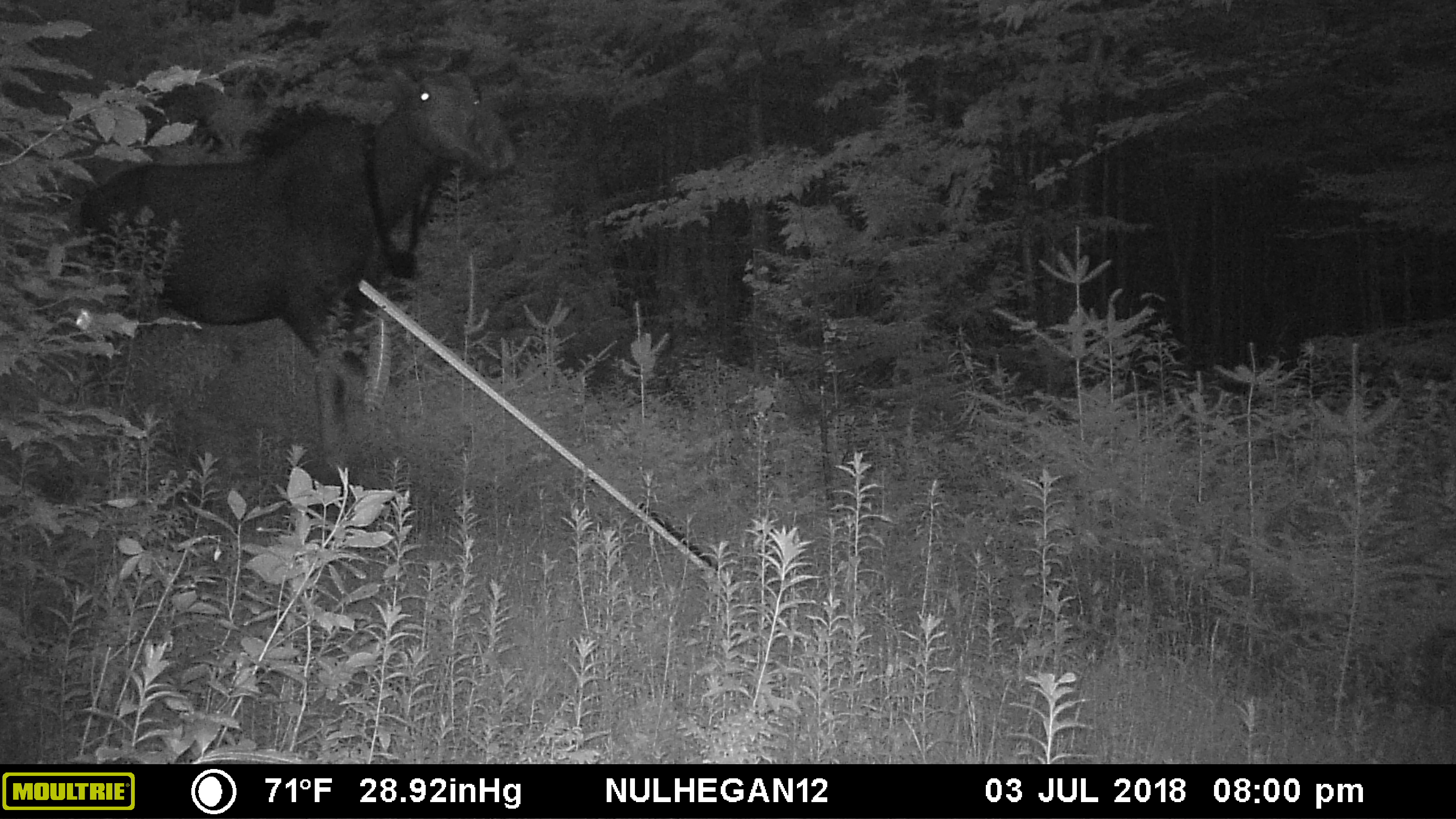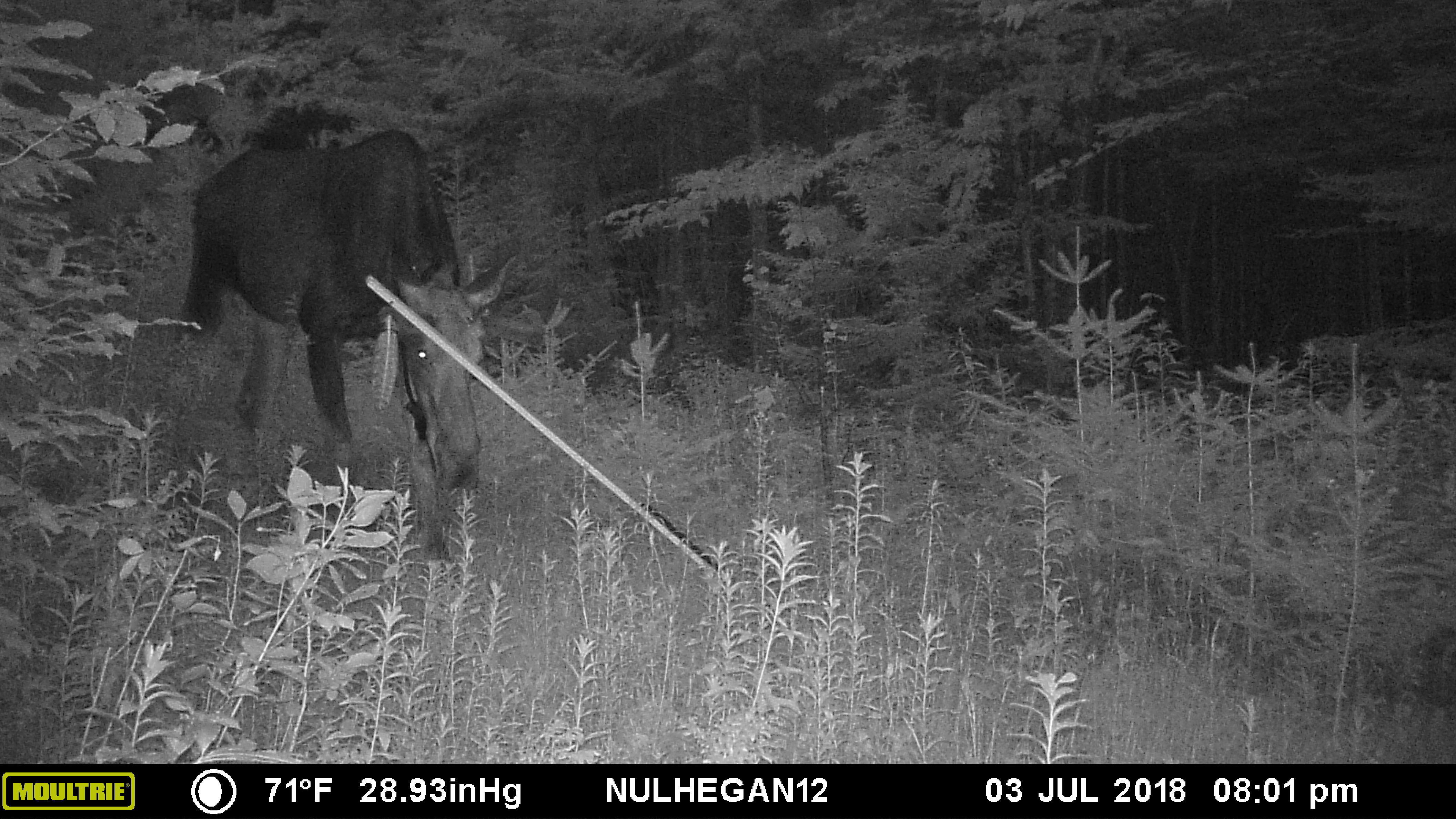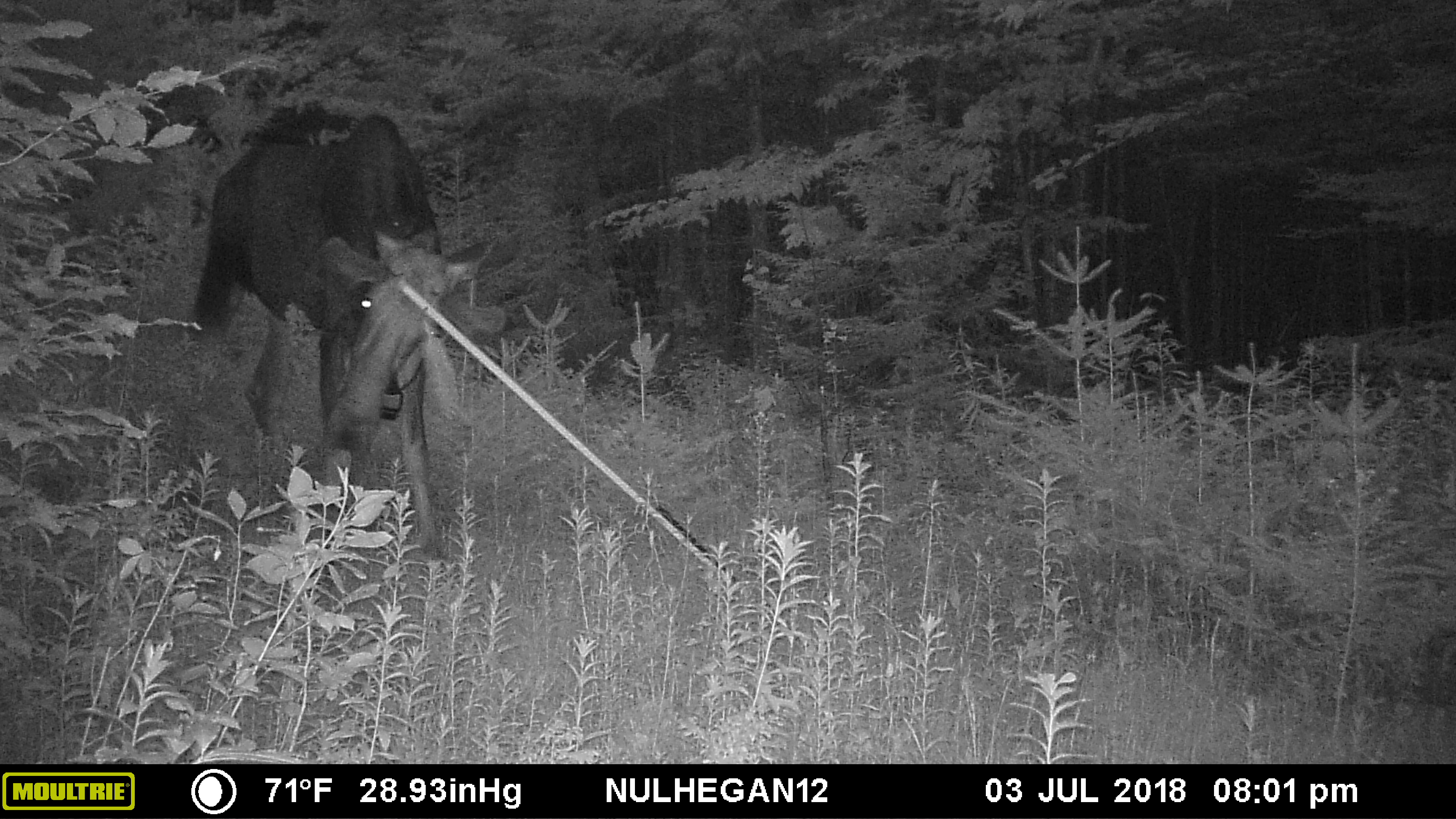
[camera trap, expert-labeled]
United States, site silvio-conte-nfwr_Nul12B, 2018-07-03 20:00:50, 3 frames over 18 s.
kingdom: Animalia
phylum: Chordata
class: Mammalia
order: Artiodactyla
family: Cervidae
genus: Alces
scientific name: Alces alces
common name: moose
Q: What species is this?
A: Moose (Alces alces).